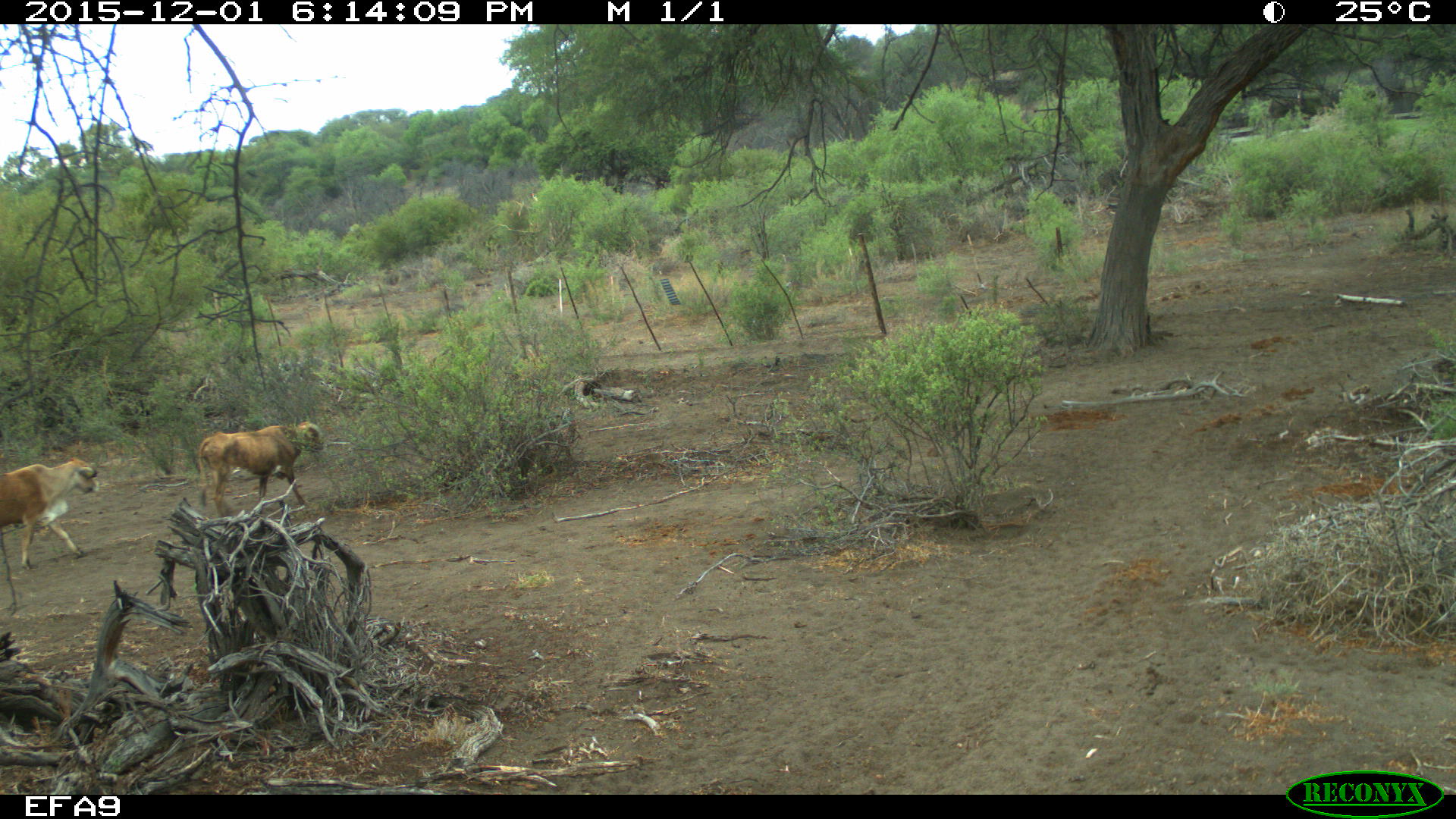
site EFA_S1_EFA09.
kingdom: Animalia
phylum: Chordata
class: Mammalia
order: Artiodactyla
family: Bovidae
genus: Bos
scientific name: Bos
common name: cattle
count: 2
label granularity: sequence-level